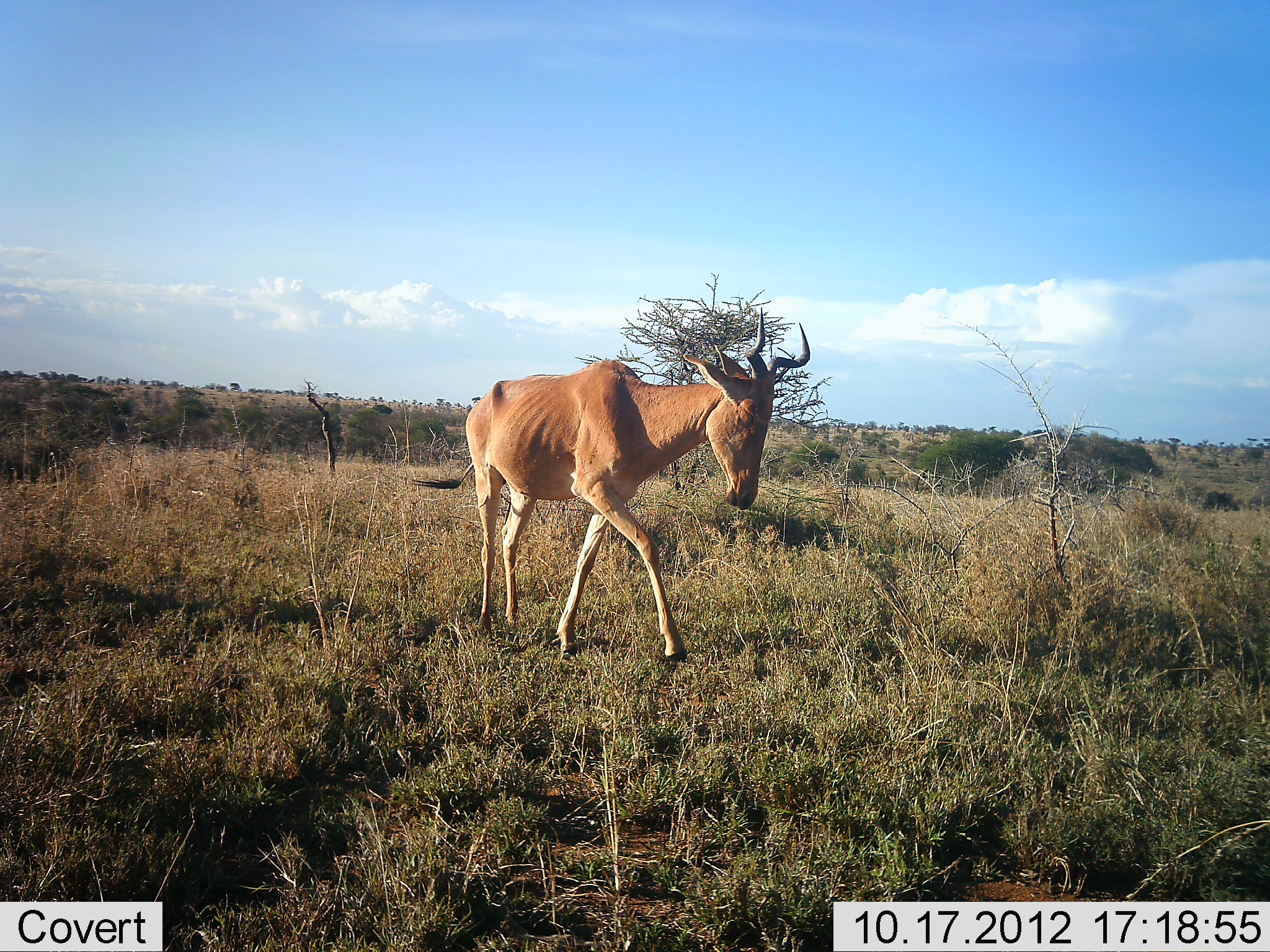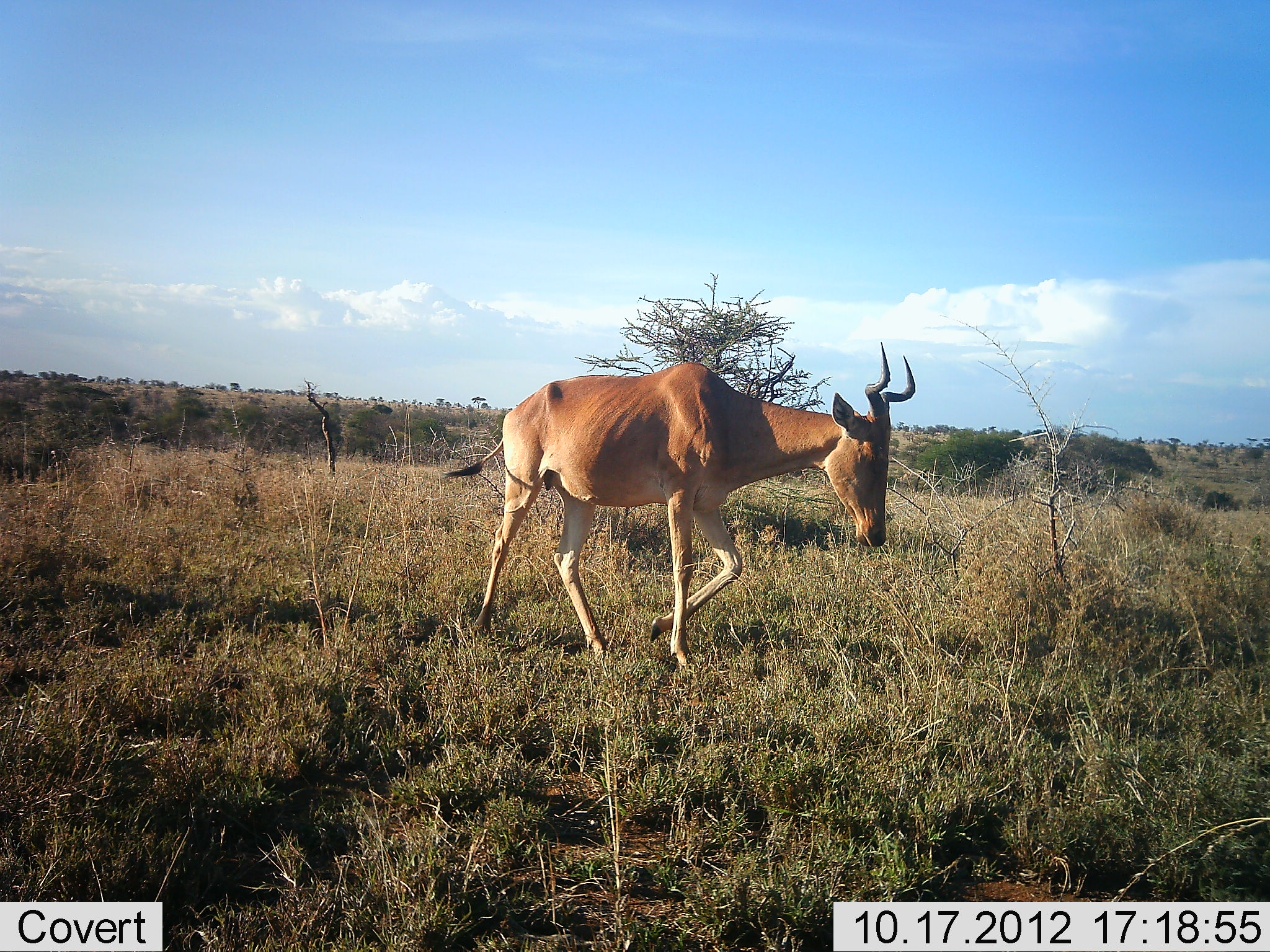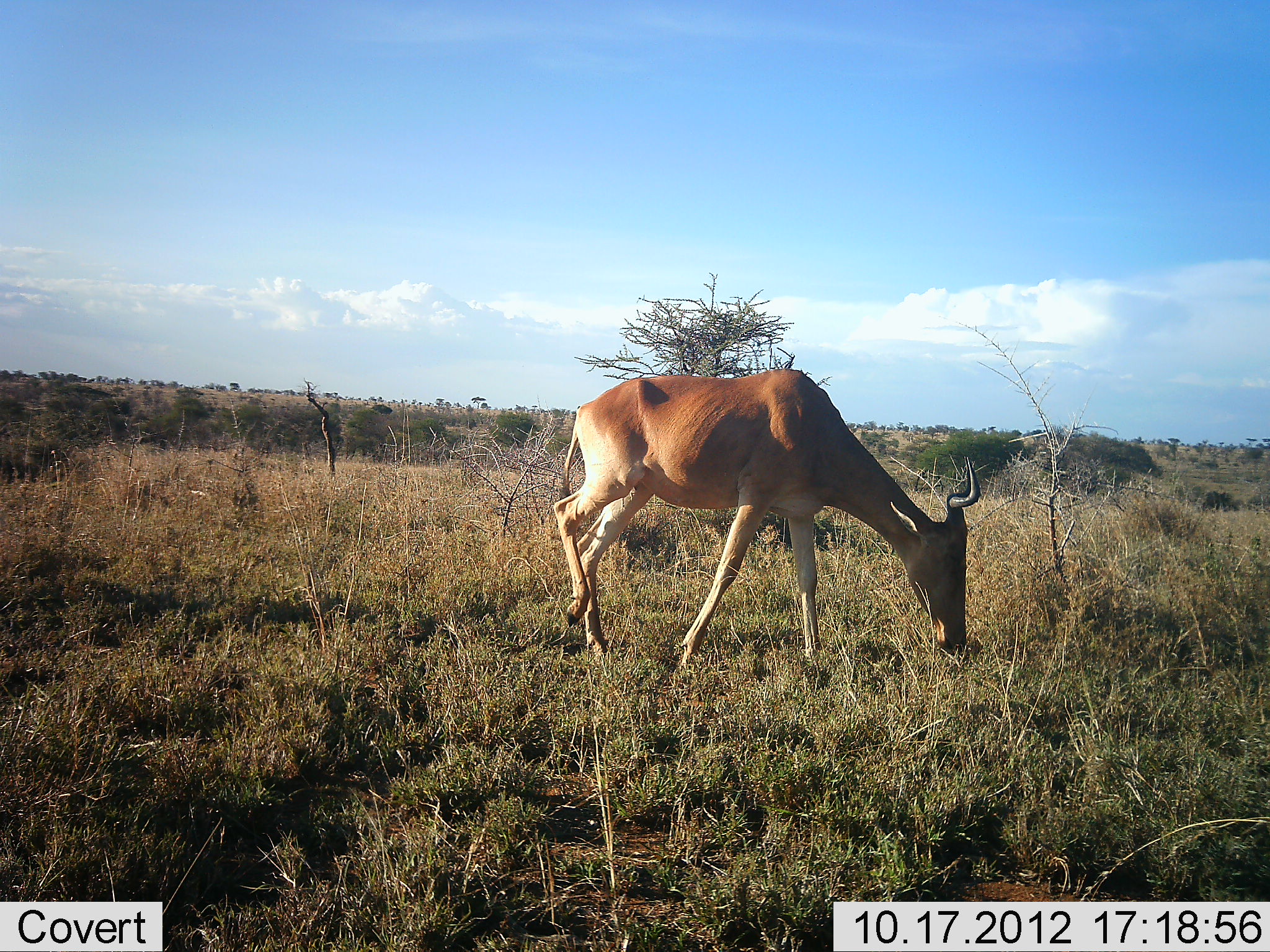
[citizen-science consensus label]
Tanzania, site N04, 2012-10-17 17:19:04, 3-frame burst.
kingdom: Animalia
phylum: Chordata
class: Mammalia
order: Artiodactyla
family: Bovidae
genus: Alcelaphus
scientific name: Alcelaphus buselaphus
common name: hartebeest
Hartebeest (Alcelaphus buselaphus), count 1. Behavior (volunteer vote fractions): standing 0%, resting 0%, moving 70%, interacting 0%. Young present (vote fraction): 0%. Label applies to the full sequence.